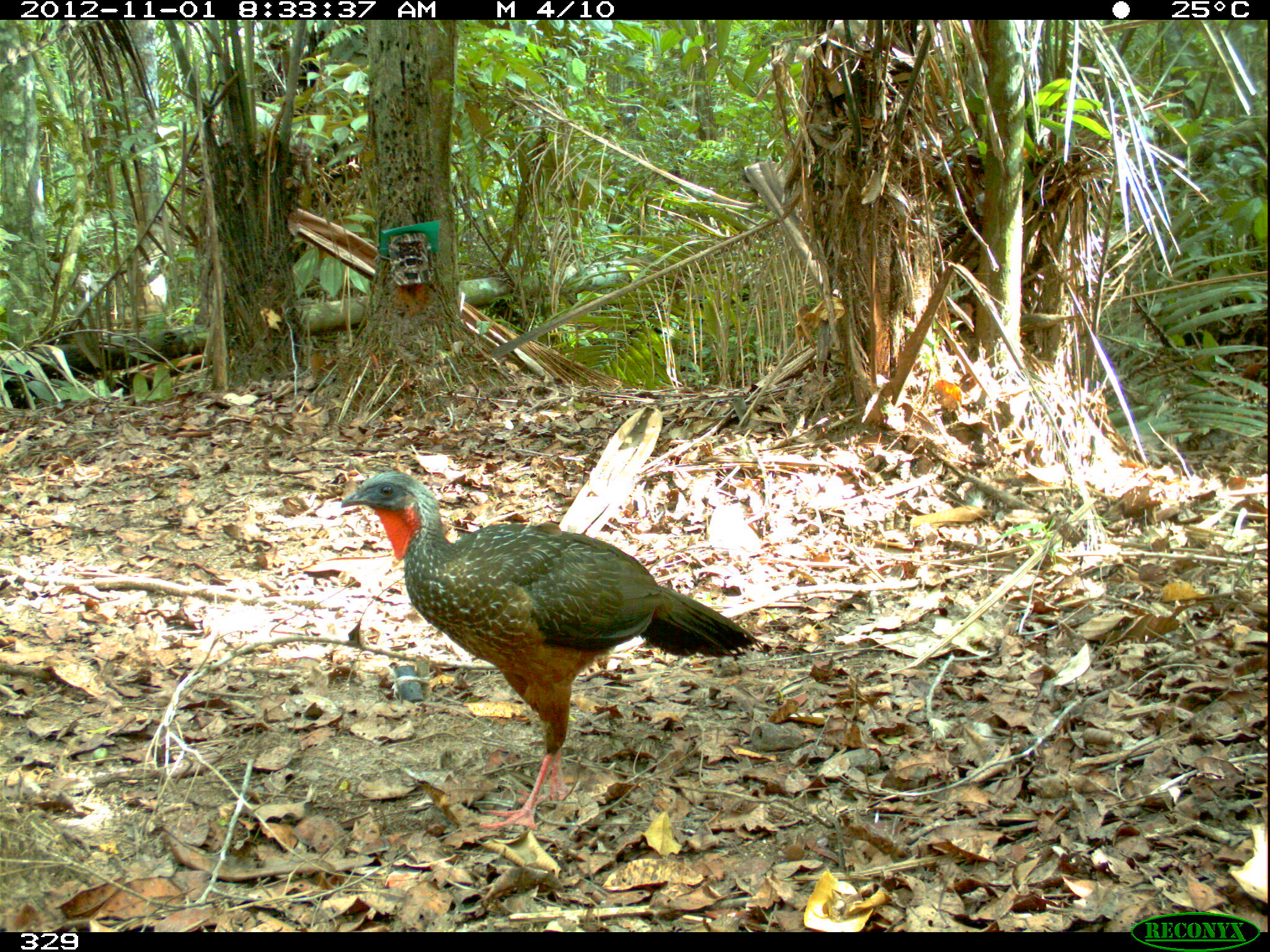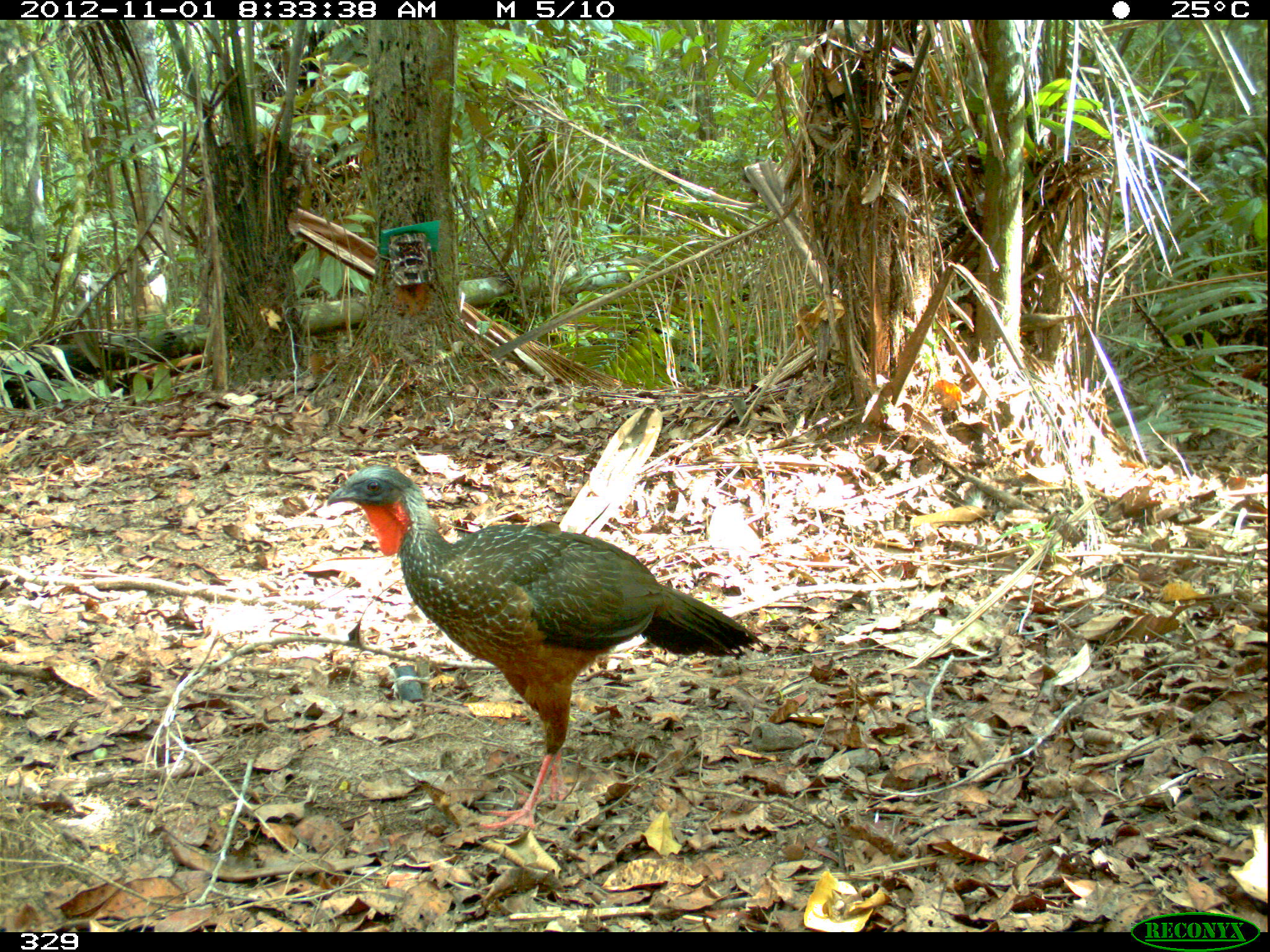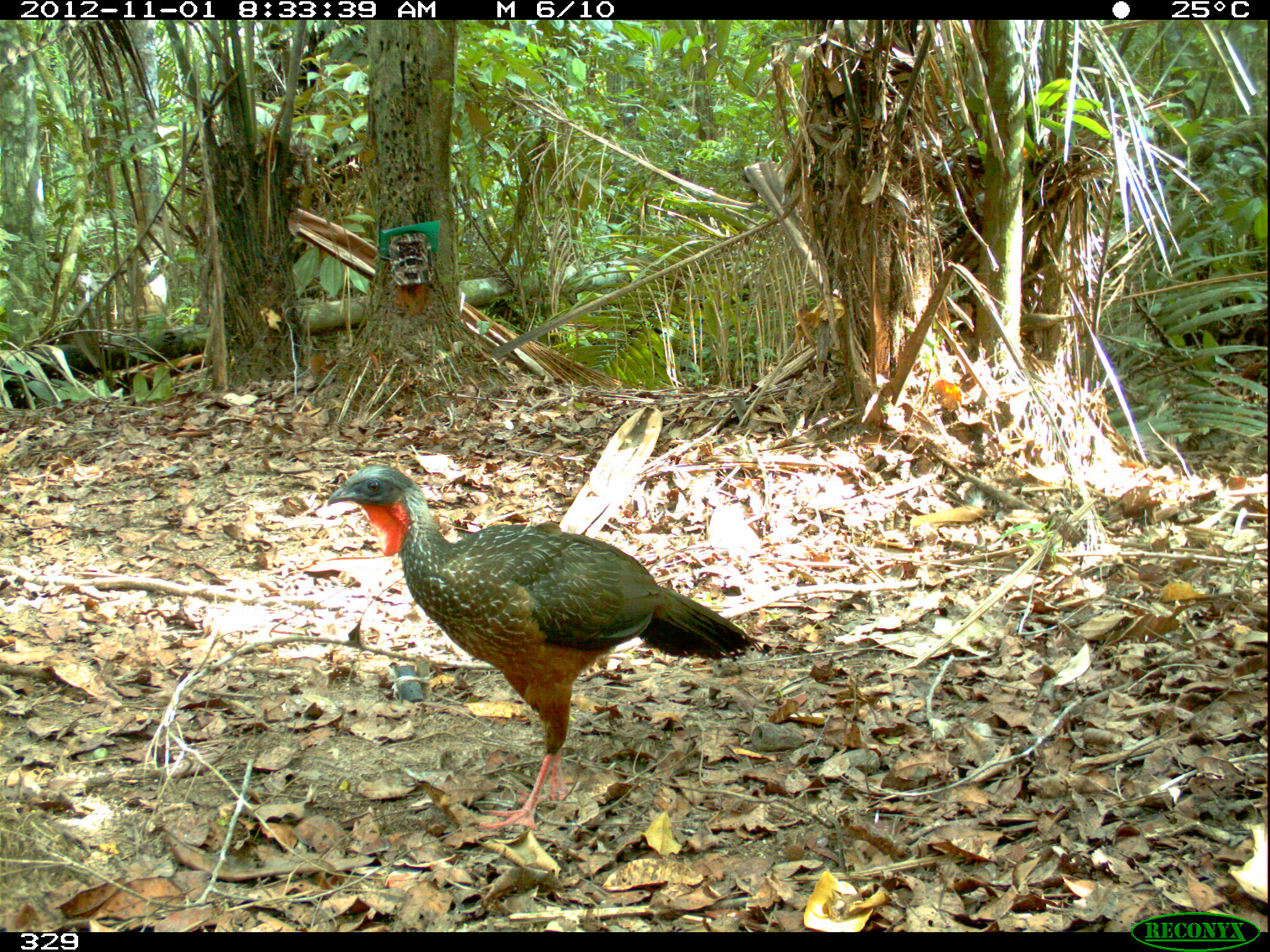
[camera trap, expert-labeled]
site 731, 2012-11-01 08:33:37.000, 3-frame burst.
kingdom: Animalia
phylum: Chordata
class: Aves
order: Galliformes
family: Cracidae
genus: Penelope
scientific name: Penelope jacquacu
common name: spix's guan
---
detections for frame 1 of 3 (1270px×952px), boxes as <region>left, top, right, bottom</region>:
penelope jacquacu: <region>339, 469, 751, 830</region>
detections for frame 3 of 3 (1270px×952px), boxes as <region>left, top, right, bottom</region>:
penelope jacquacu: <region>326, 463, 760, 829</region>